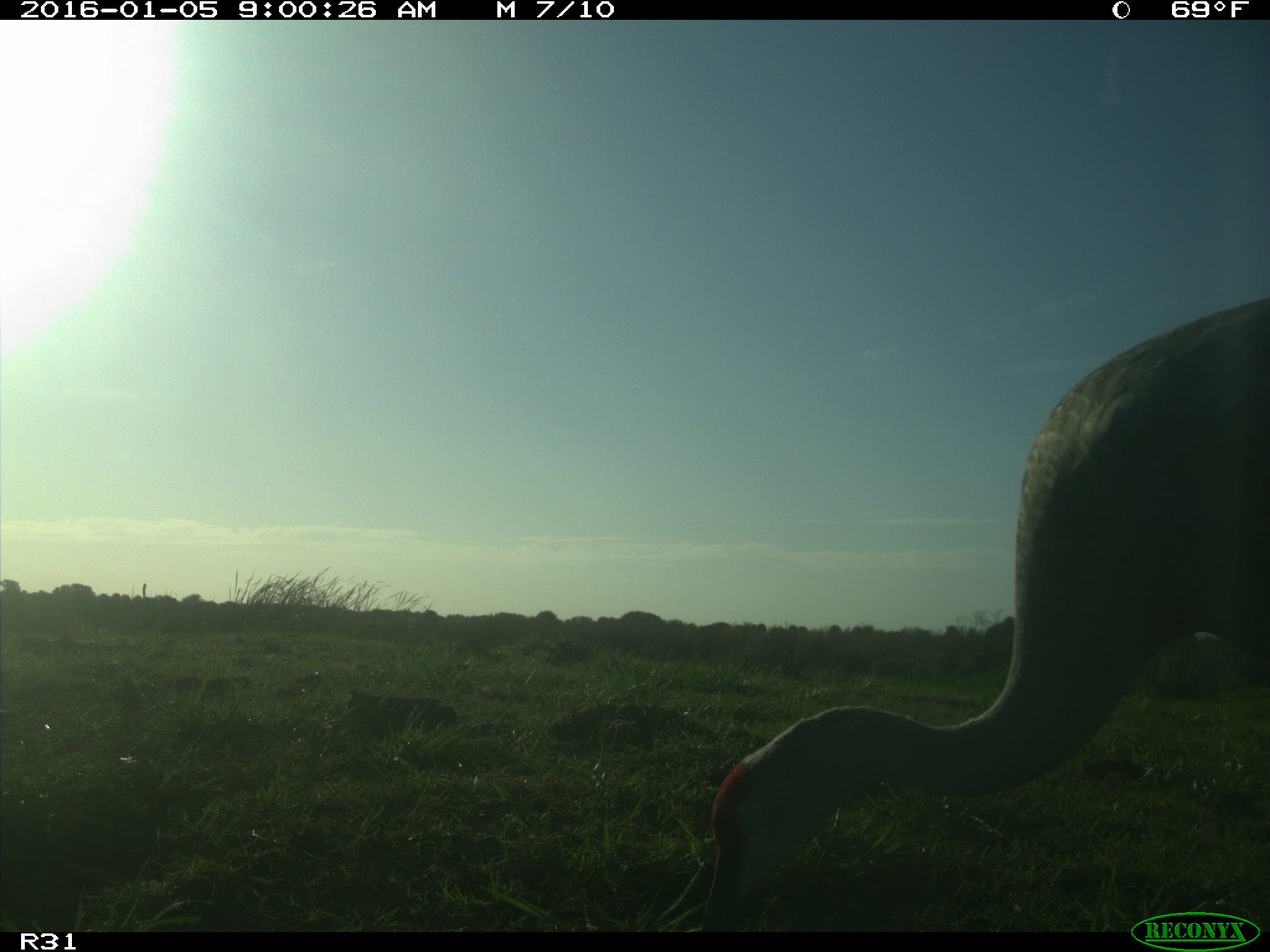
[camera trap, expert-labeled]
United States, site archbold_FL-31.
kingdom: Animalia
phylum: Chordata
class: Aves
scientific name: Aves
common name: birds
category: unidentified bird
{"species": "unidentified bird (birds) (Aves)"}